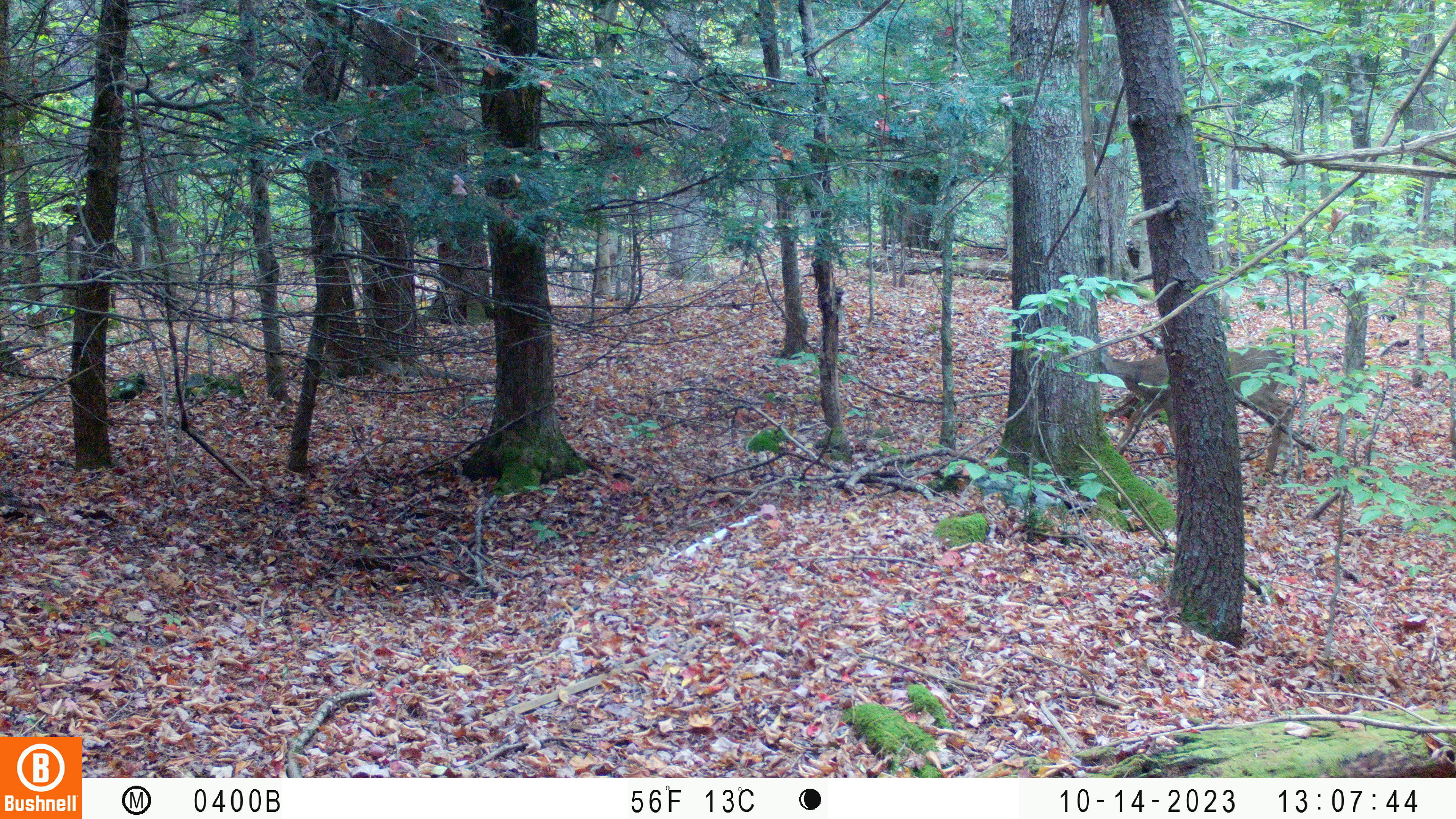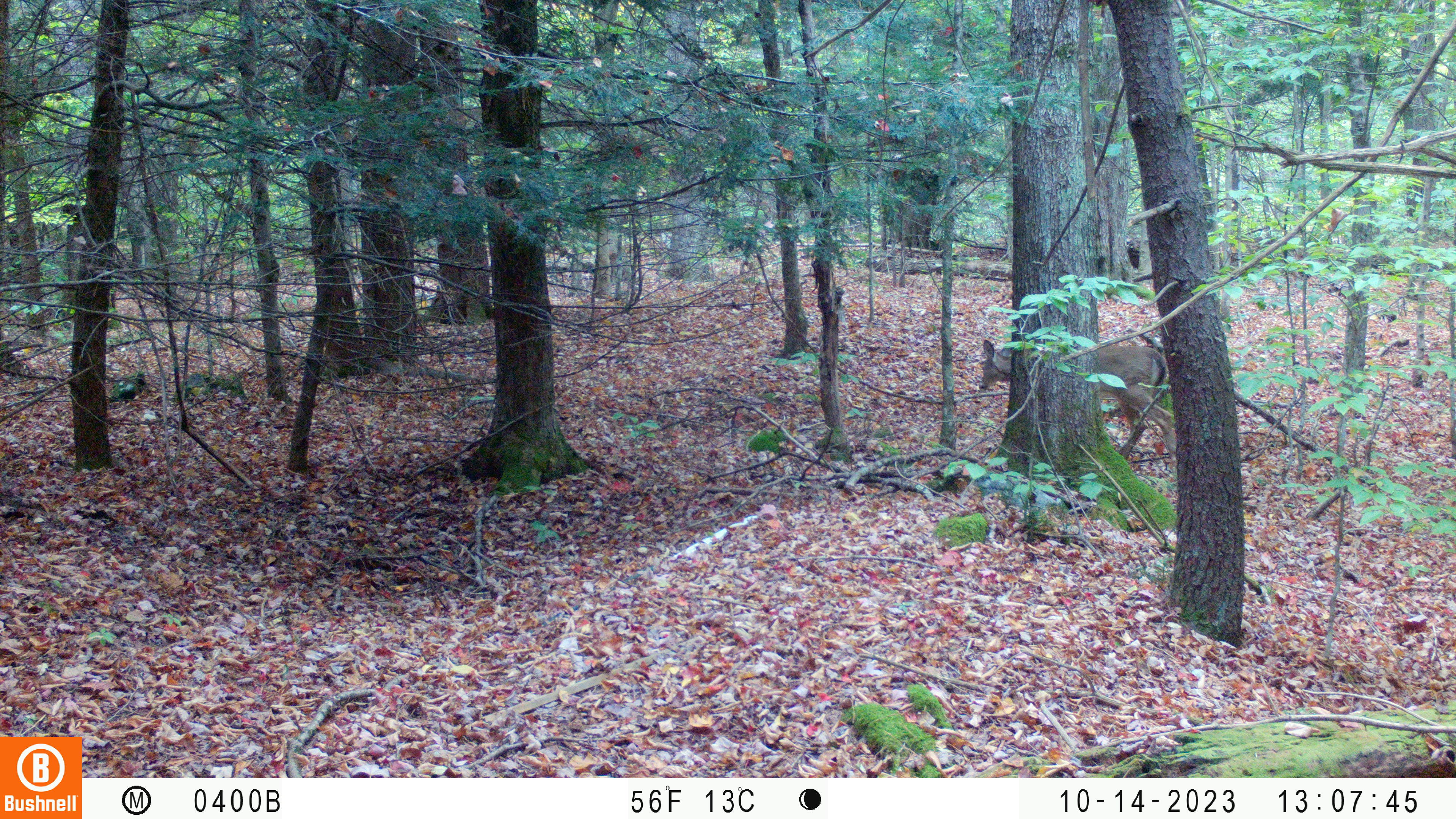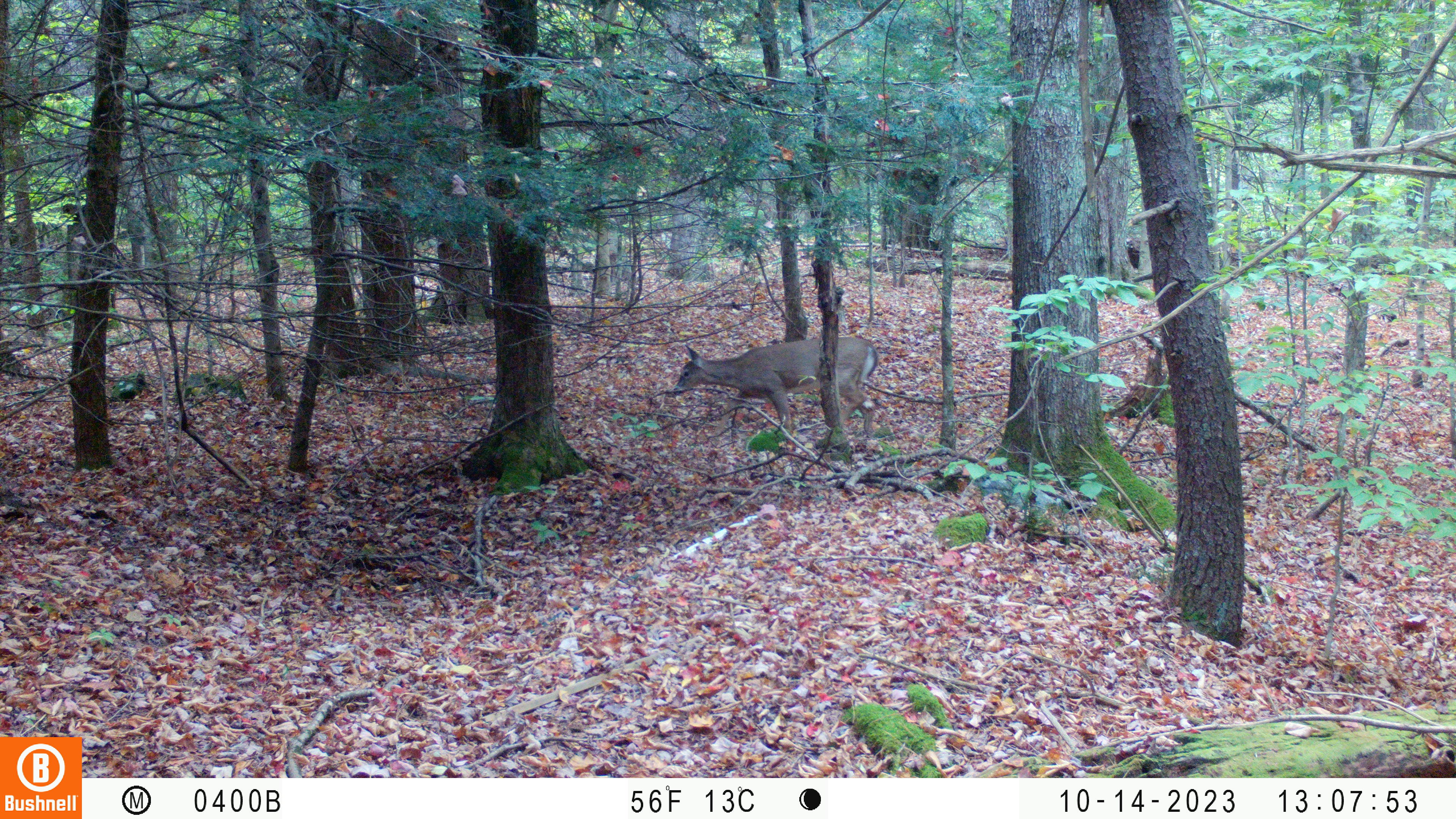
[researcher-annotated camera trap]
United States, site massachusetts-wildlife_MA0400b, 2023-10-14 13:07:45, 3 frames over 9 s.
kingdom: Animalia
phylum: Chordata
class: Mammalia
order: Artiodactyla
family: Cervidae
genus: Odocoileus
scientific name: Odocoileus virginianus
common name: white-tailed deer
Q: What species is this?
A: White-tailed deer (Odocoileus virginianus).